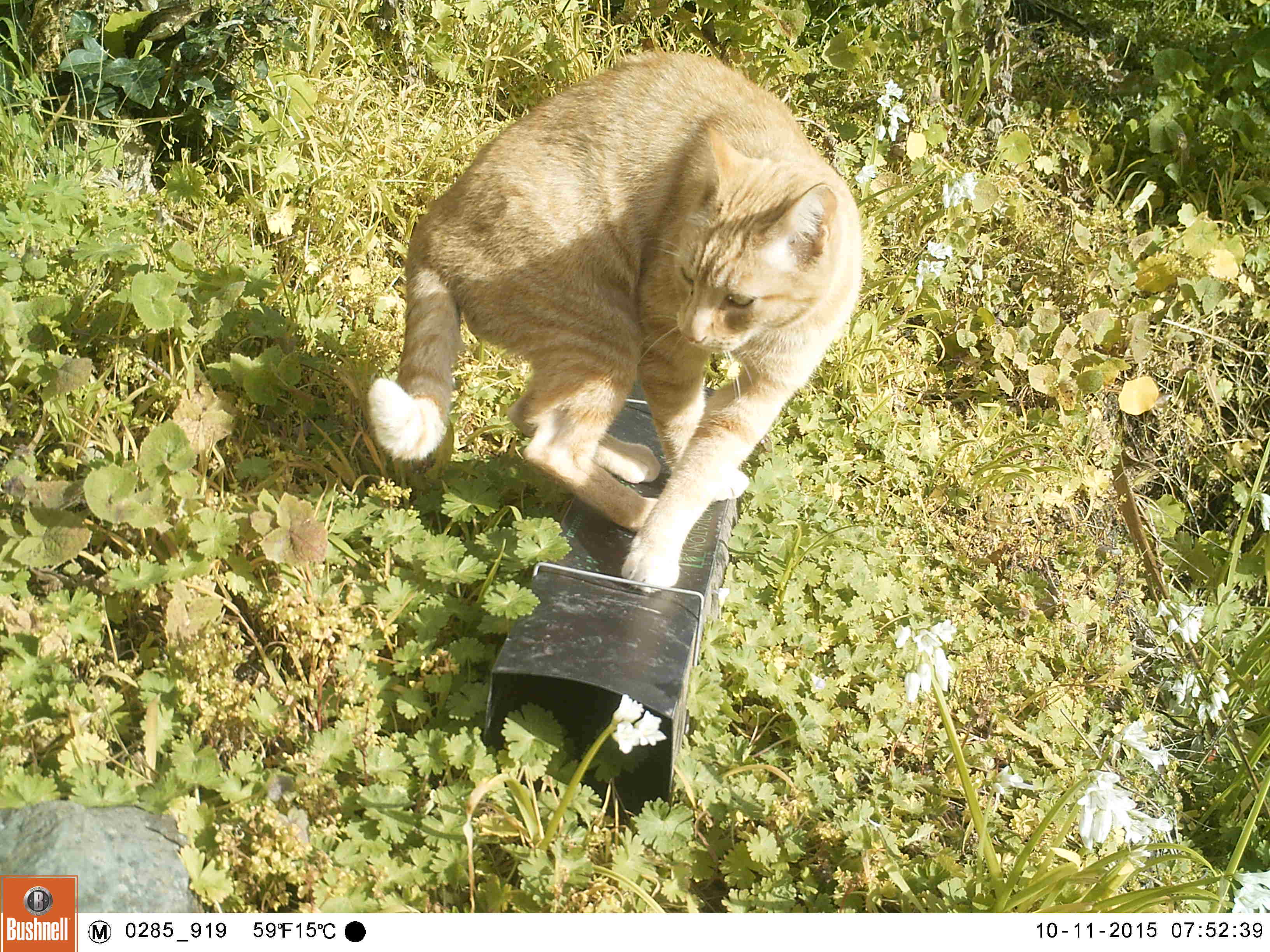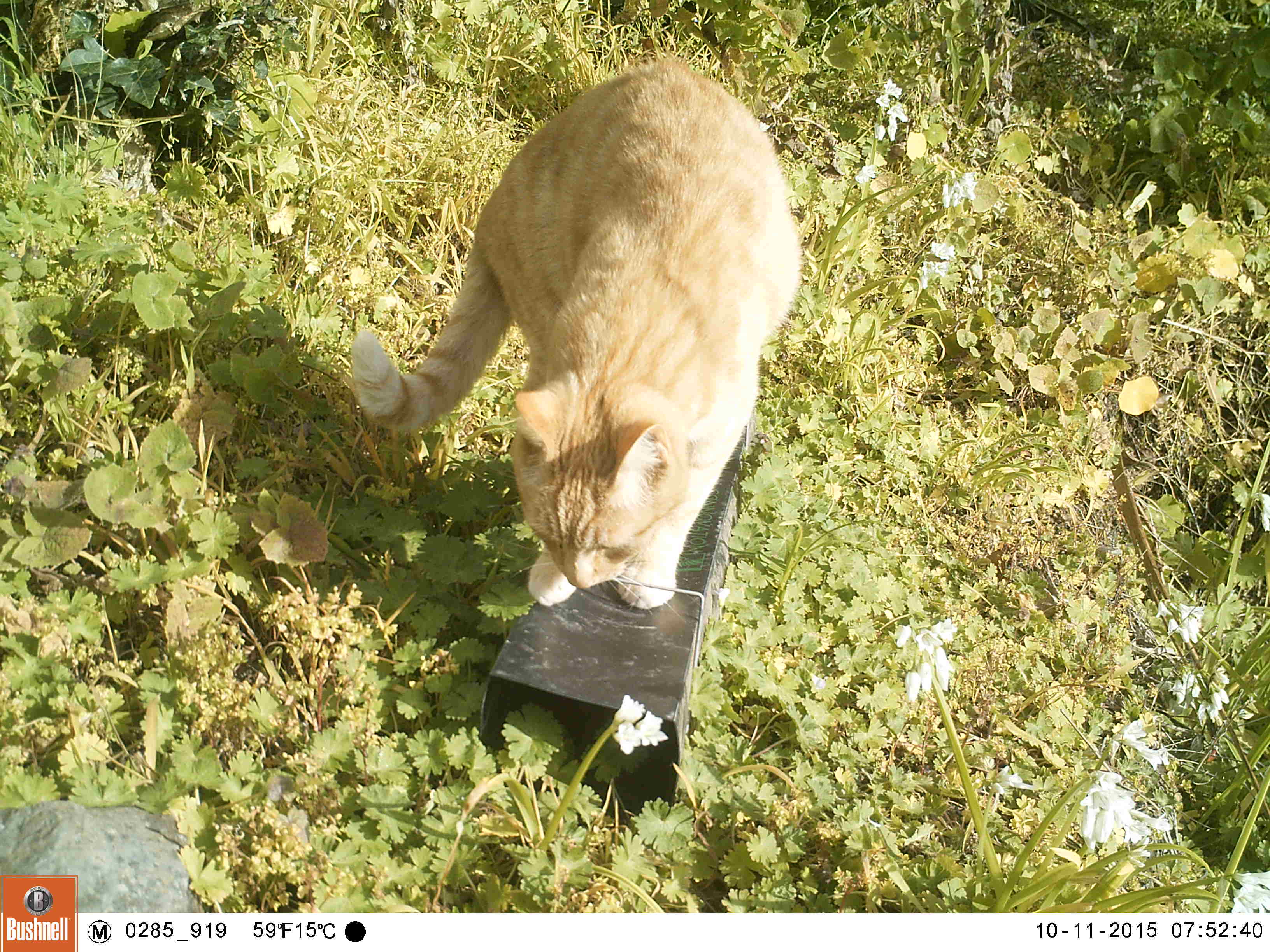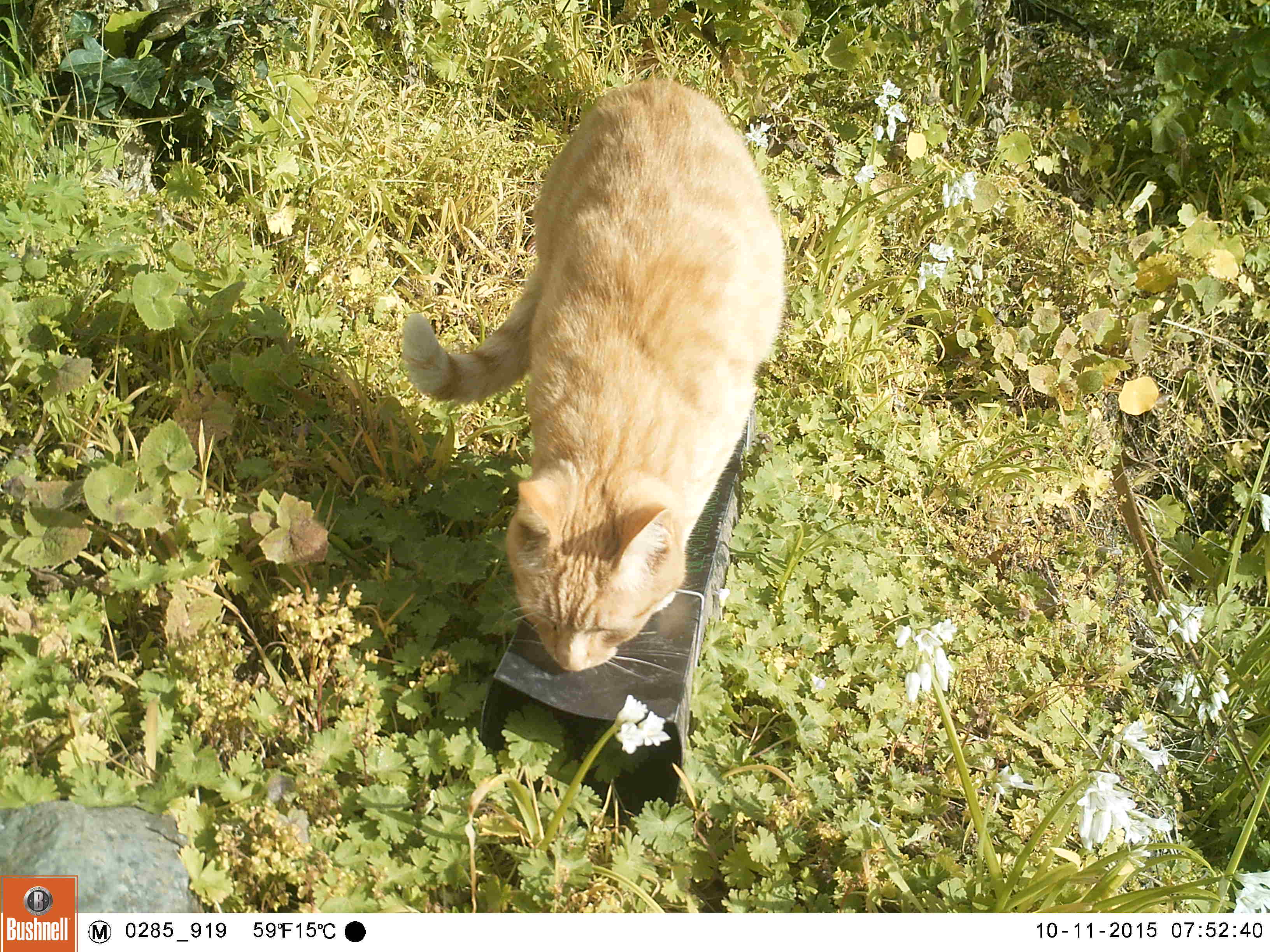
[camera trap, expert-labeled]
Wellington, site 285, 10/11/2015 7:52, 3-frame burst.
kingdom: Animalia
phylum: Chordata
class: Mammalia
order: Carnivora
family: Felidae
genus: Felis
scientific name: Felis catus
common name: cat